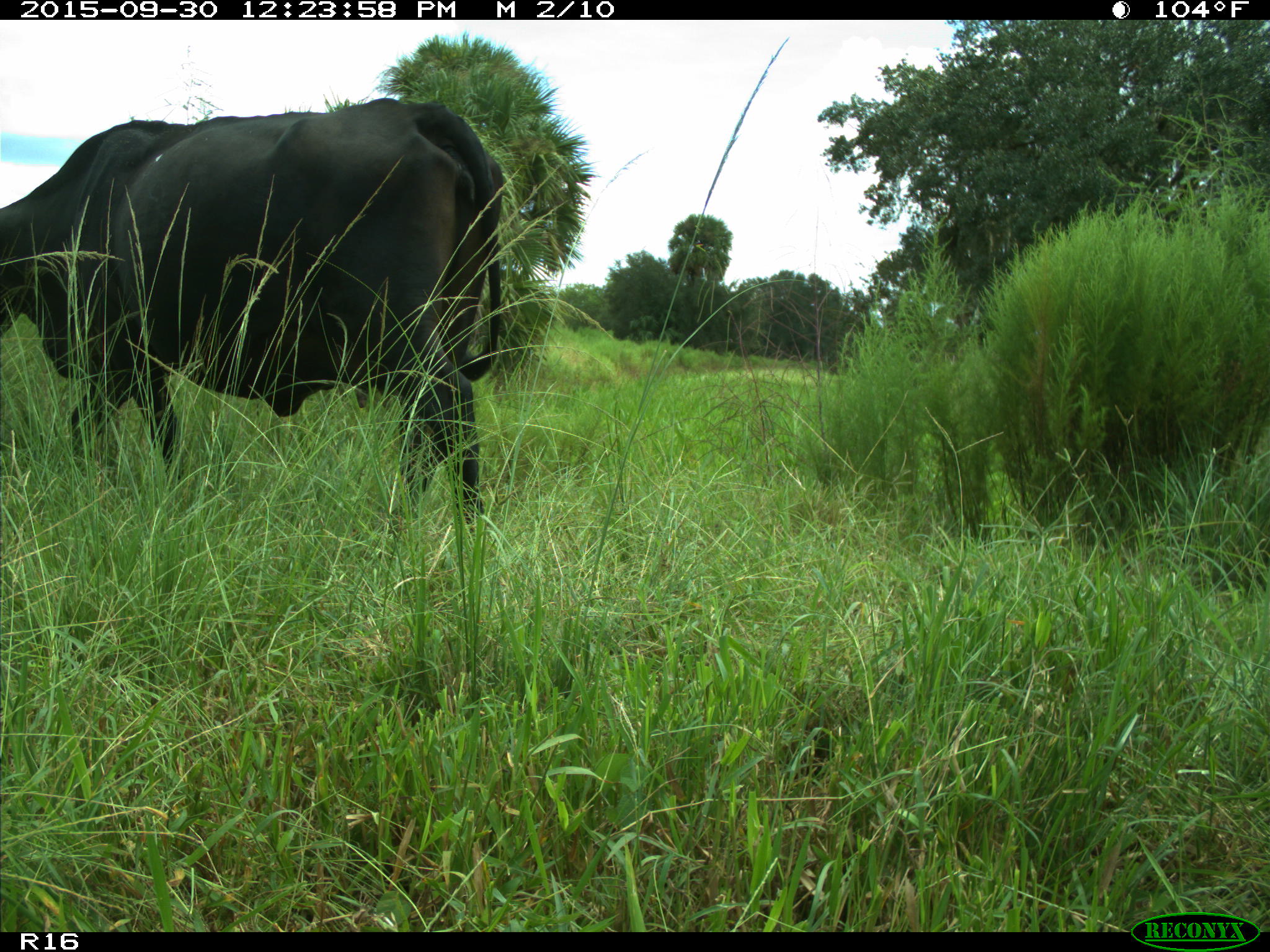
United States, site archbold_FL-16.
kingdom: Animalia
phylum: Chordata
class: Mammalia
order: Artiodactyla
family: Bovidae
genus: Bos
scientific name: Bos taurus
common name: domestic cow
Bos taurus (domestic cow).